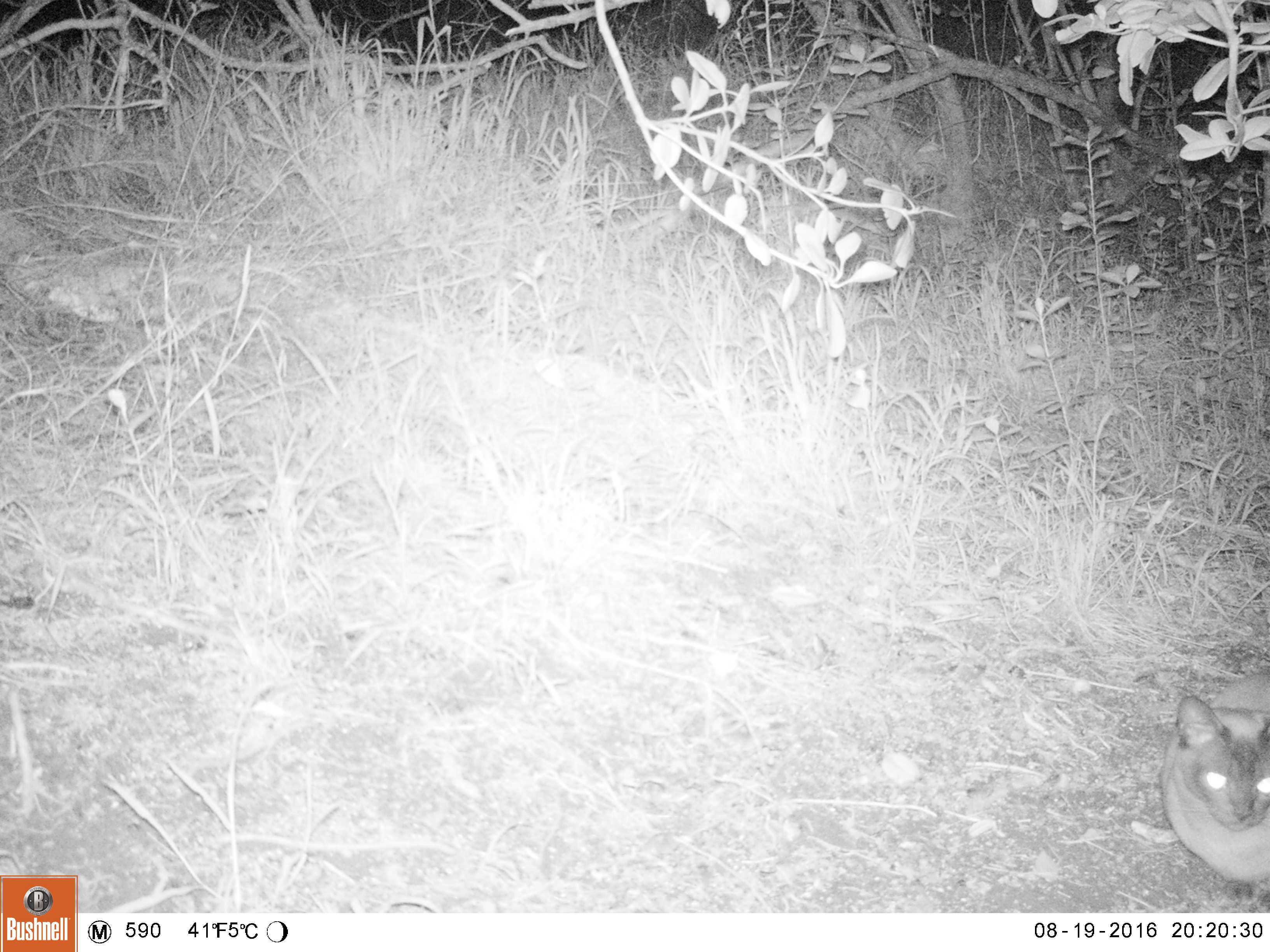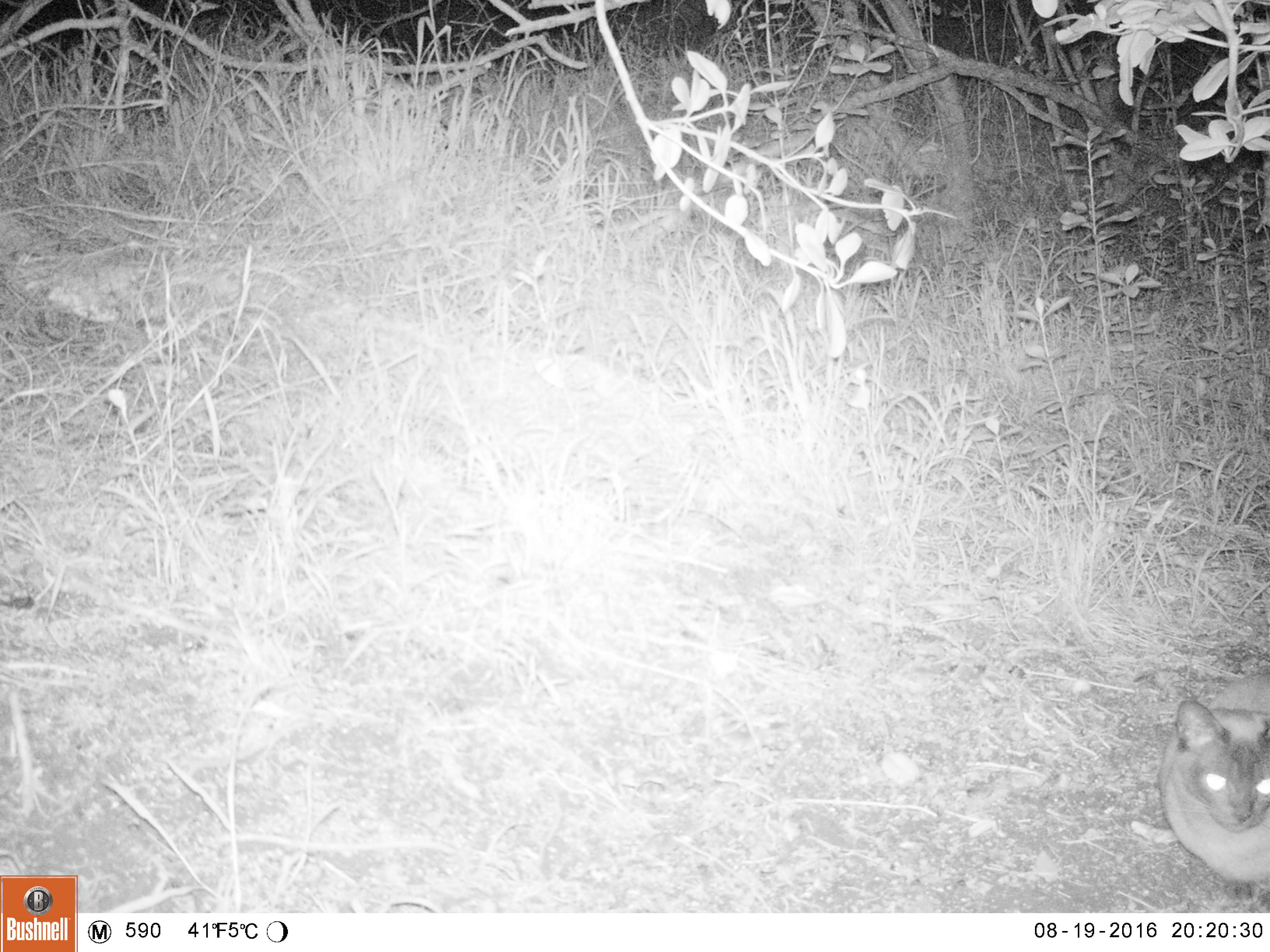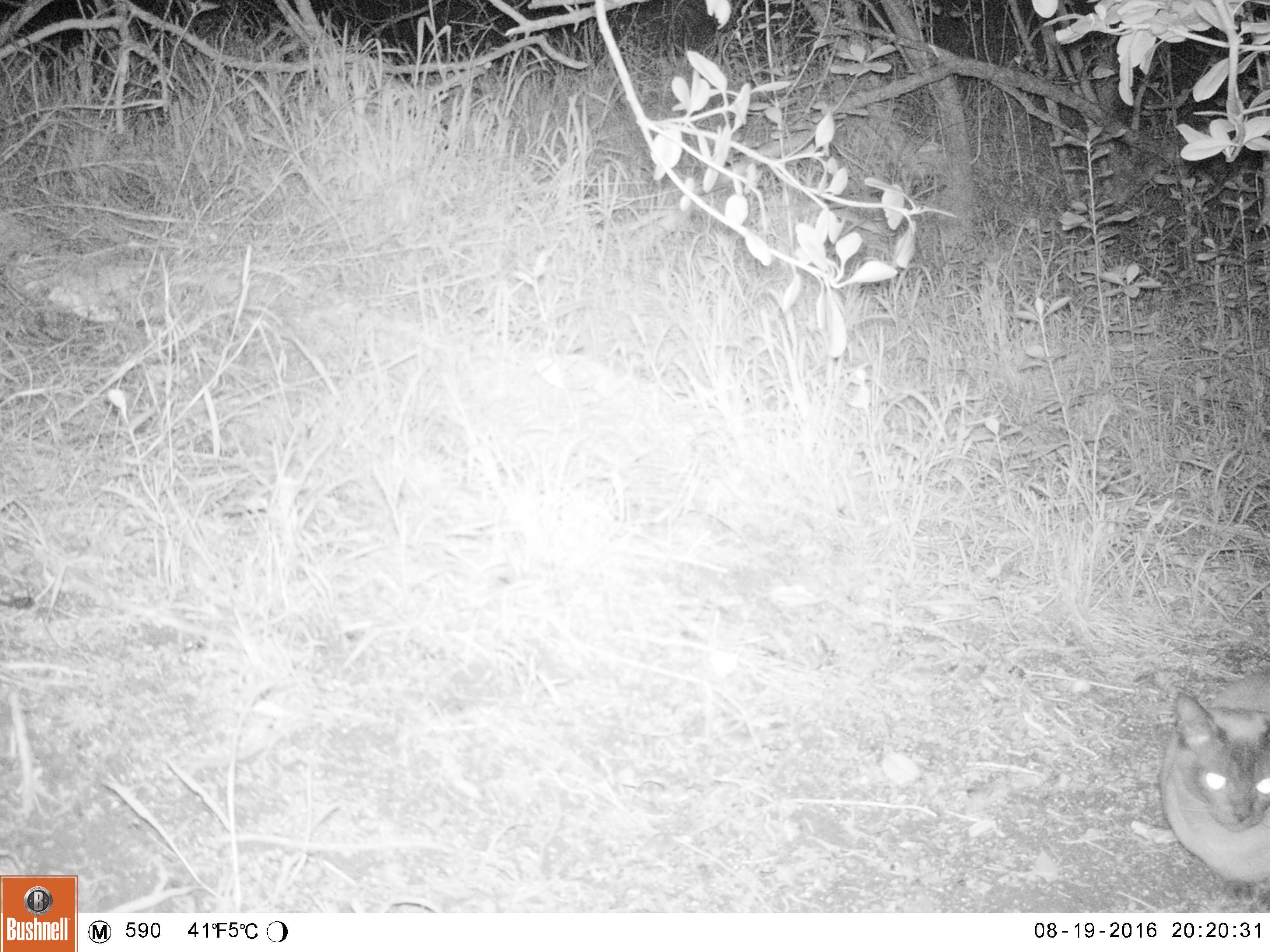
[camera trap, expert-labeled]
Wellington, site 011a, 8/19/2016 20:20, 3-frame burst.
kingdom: Animalia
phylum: Chordata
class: Mammalia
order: Carnivora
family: Felidae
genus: Felis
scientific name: Felis catus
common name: cat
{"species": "cat (Felis catus)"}